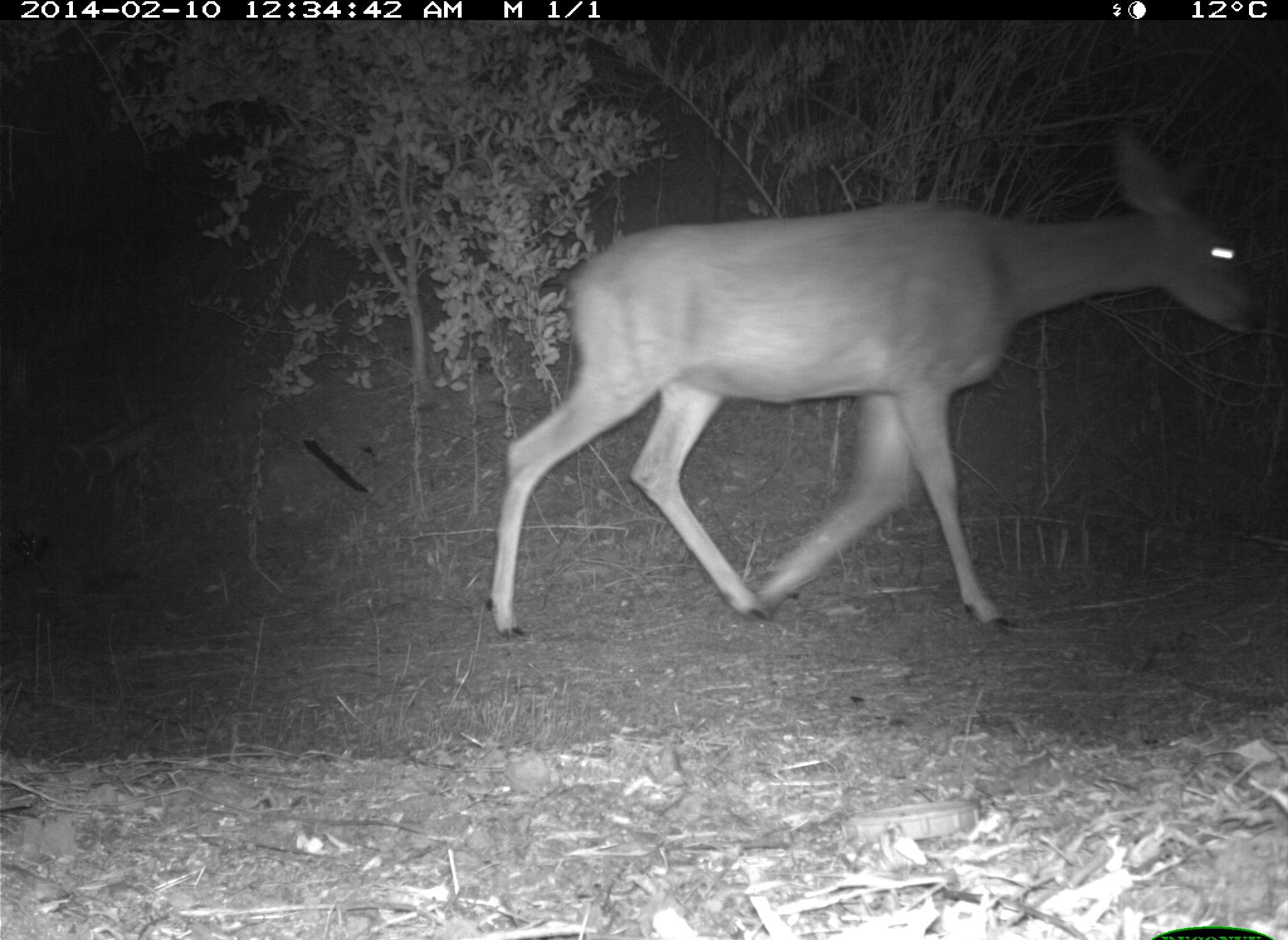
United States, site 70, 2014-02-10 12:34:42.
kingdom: Animalia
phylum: Chordata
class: Mammalia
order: Artiodactyla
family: Cervidae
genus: Odocoileus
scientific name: Odocoileus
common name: deer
Deer (Odocoileus).